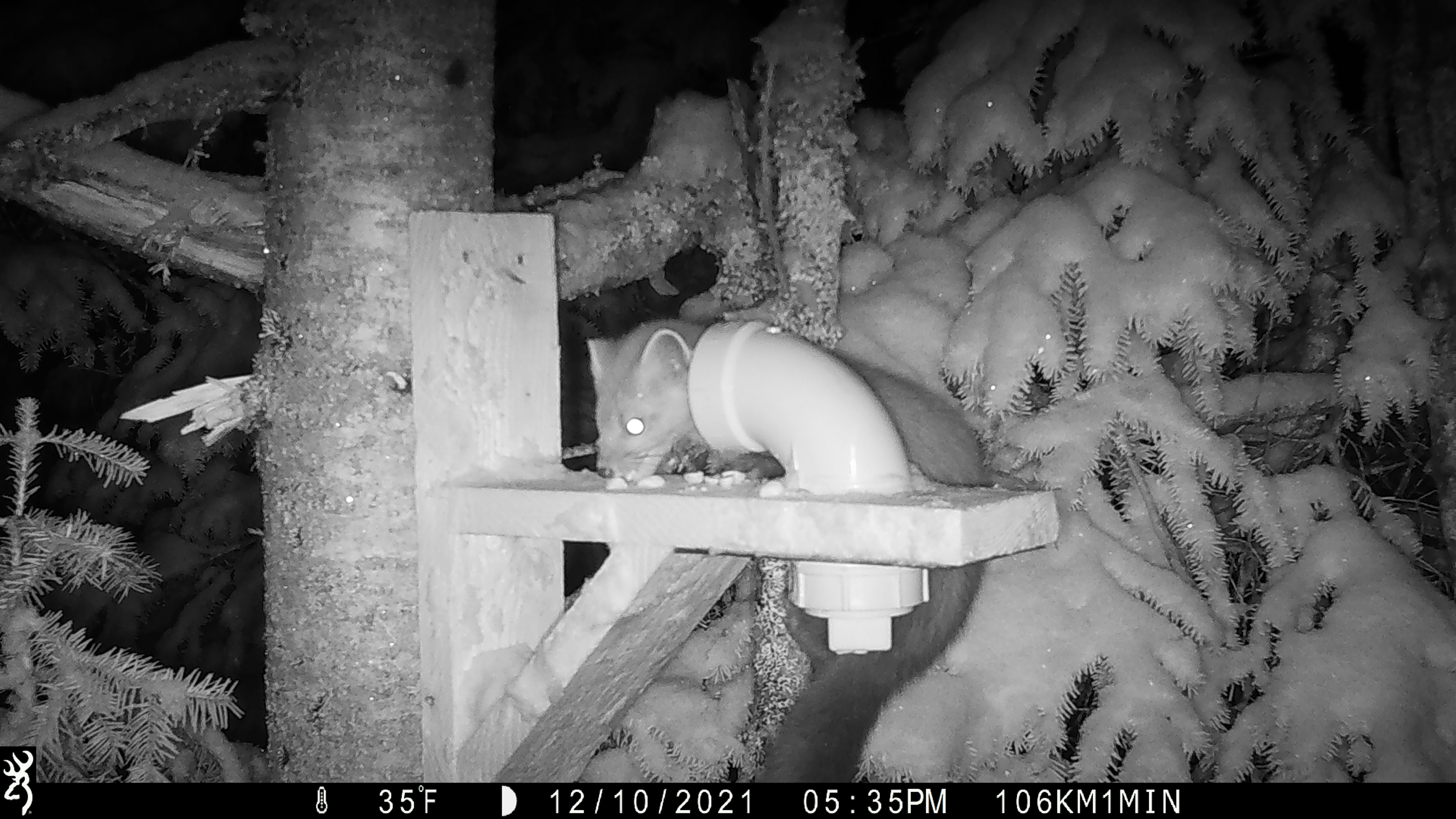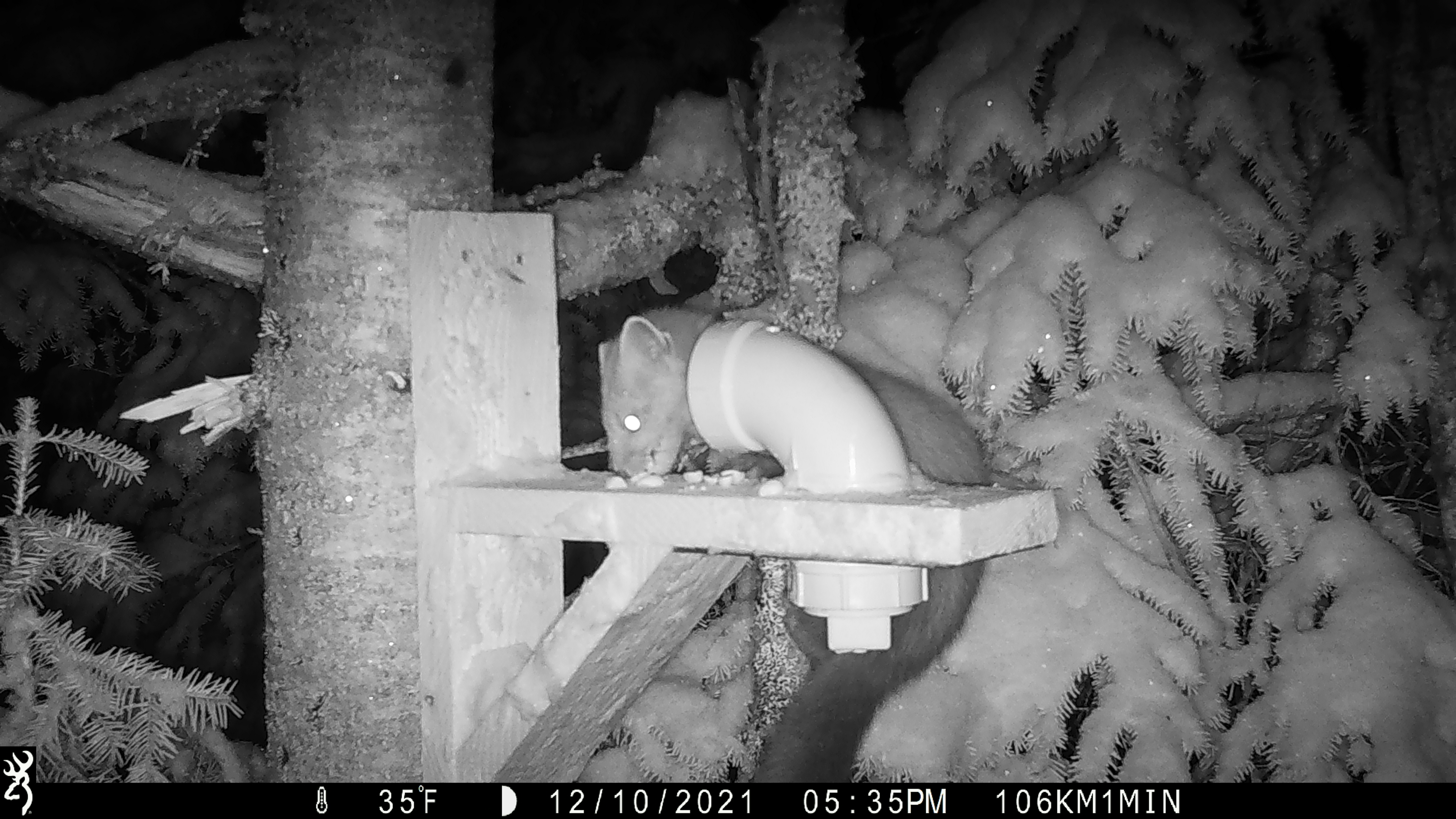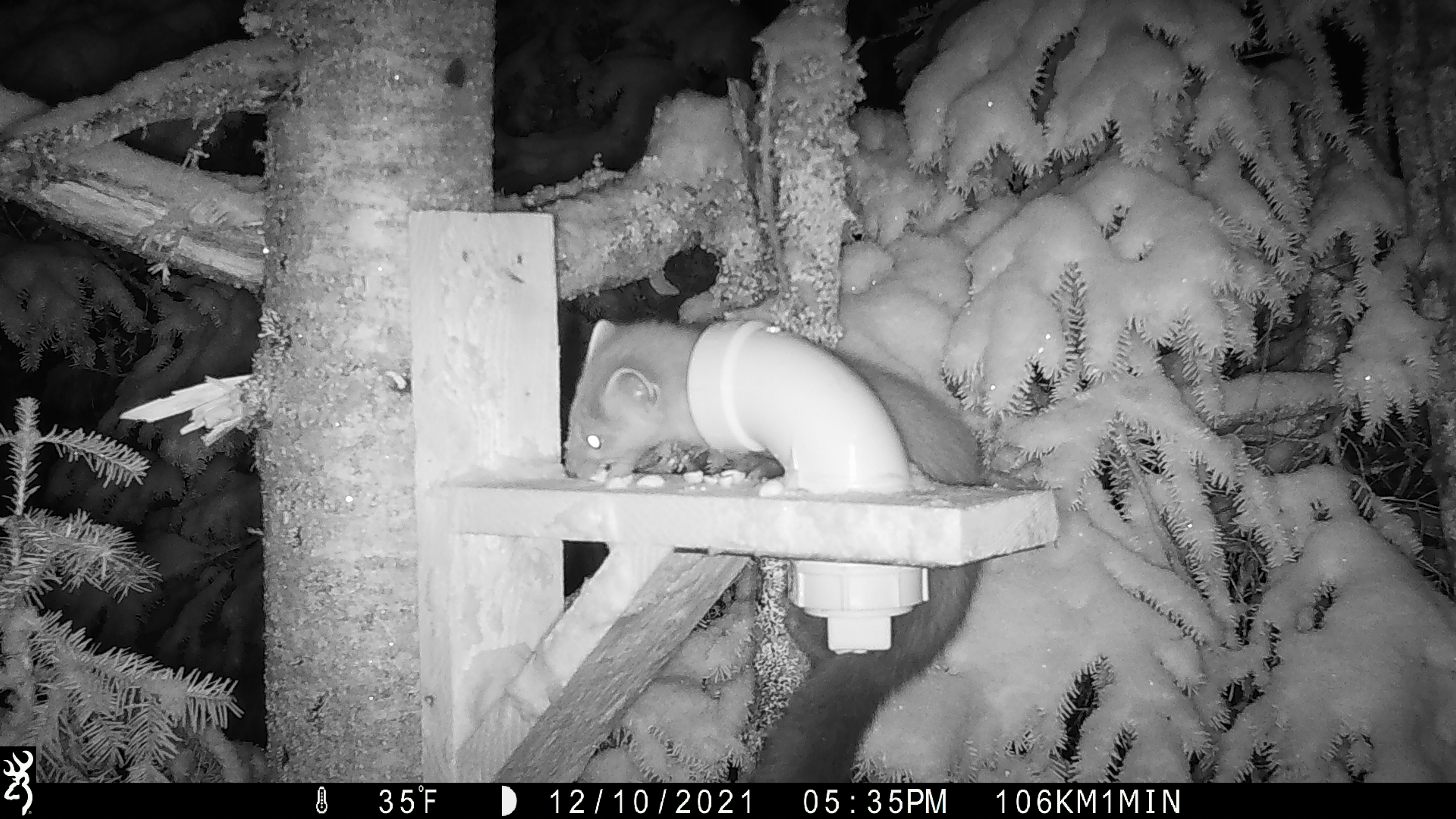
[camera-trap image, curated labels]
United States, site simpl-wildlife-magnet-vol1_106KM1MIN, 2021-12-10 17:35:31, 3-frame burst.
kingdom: Animalia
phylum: Chordata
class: Mammalia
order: Carnivora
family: Mustelidae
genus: Martes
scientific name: Martes americana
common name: american marten